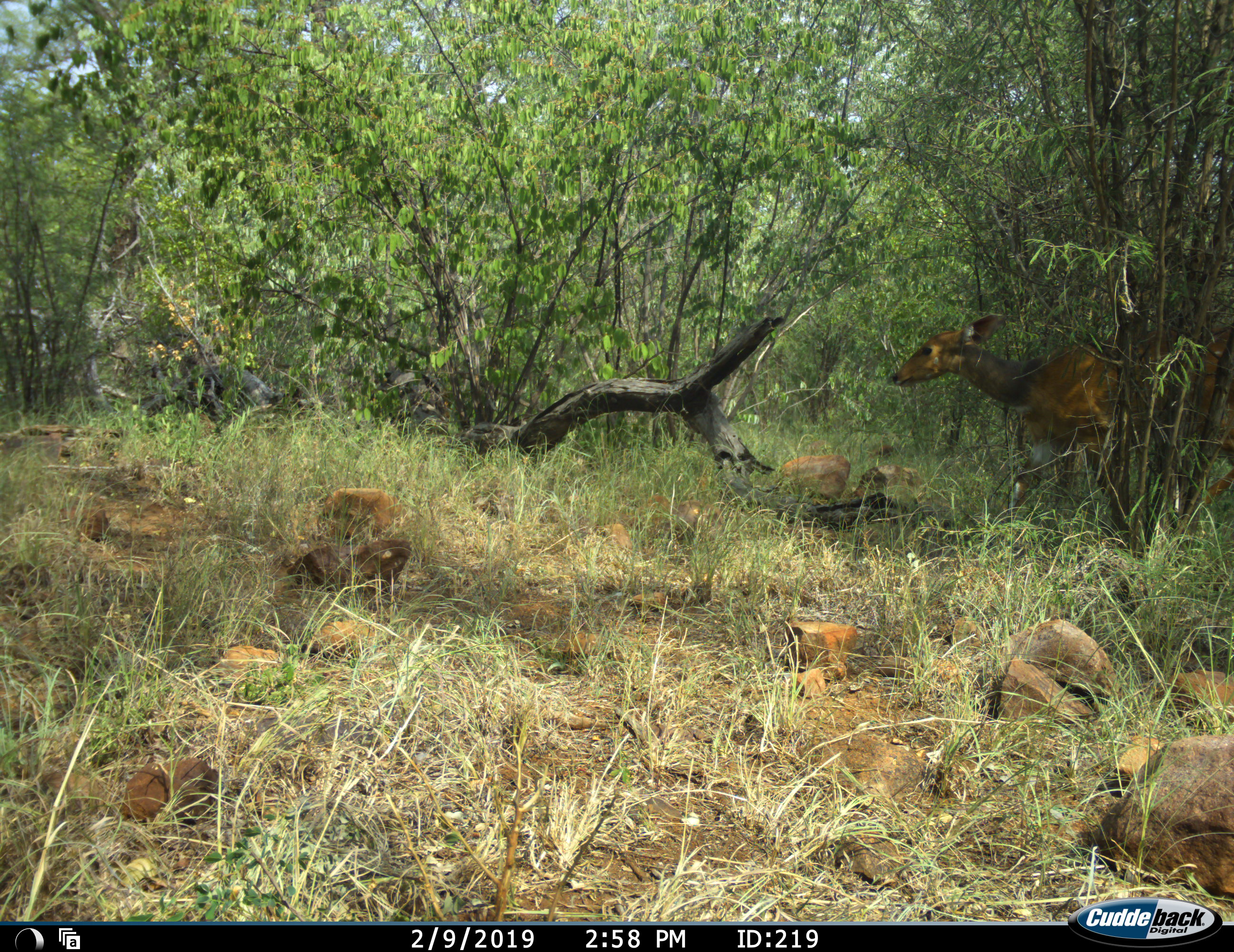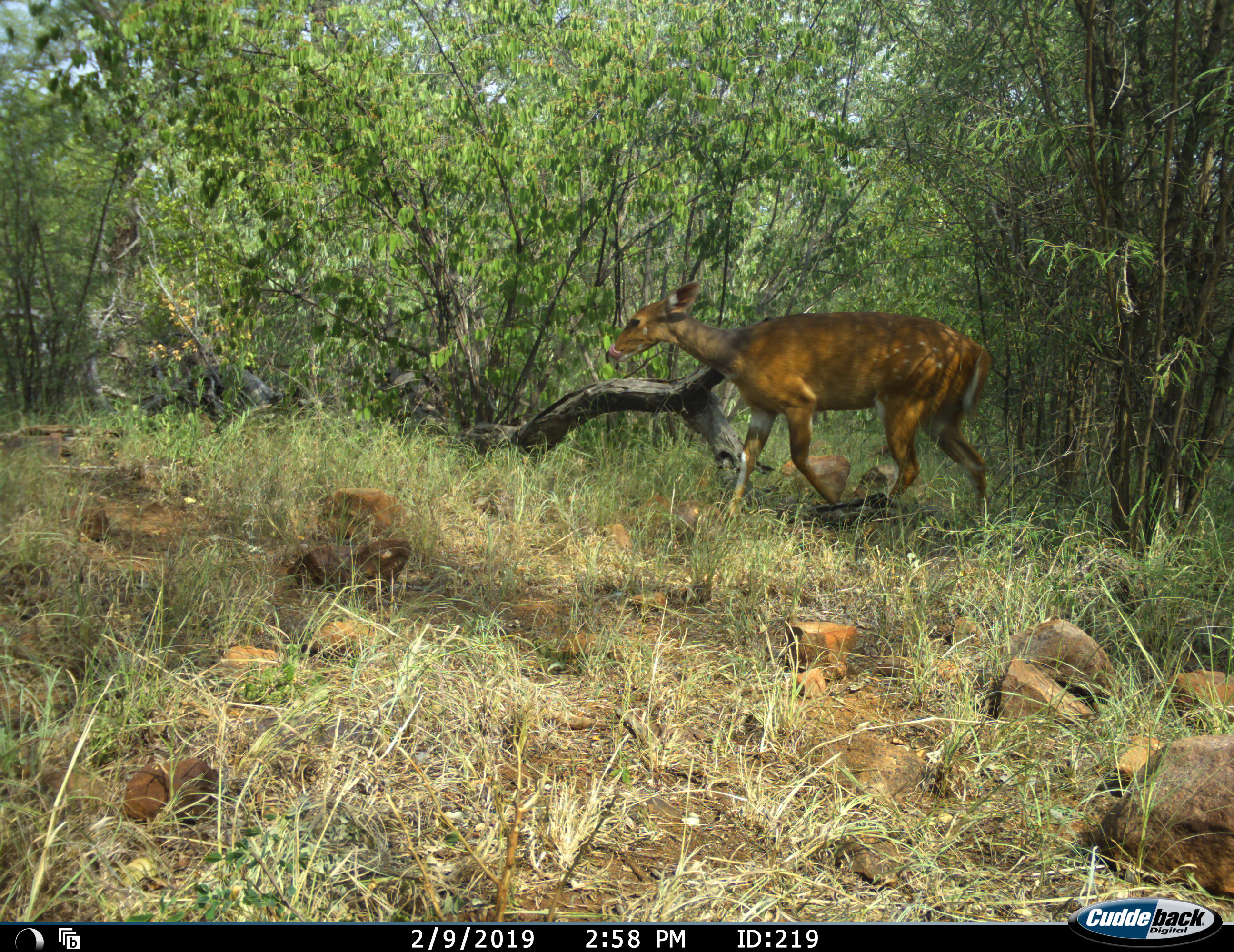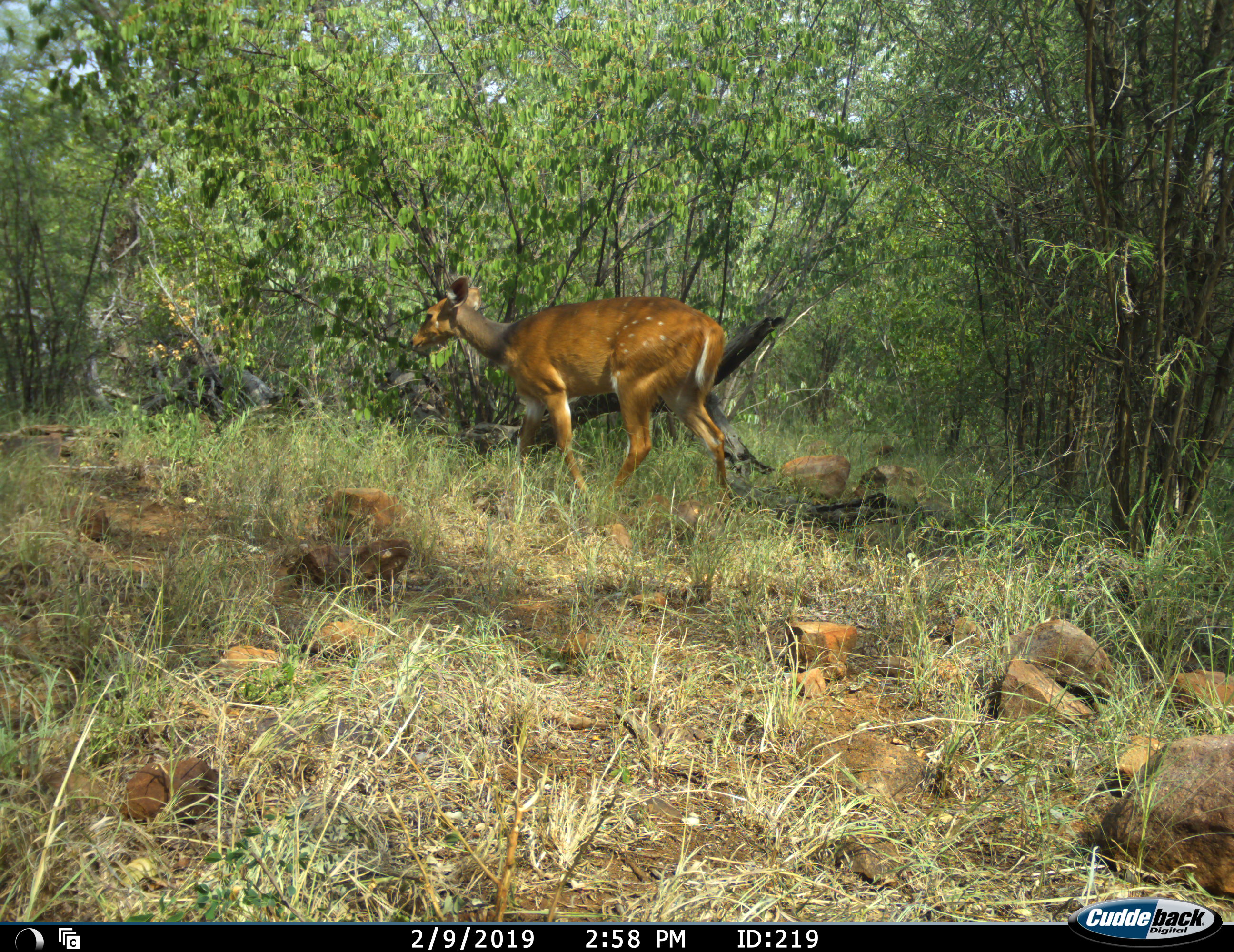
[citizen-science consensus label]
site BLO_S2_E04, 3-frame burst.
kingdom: Animalia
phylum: Chordata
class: Mammalia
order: Artiodactyla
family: Bovidae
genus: Tragelaphus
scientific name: Tragelaphus scriptus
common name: bushbuck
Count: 1.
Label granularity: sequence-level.